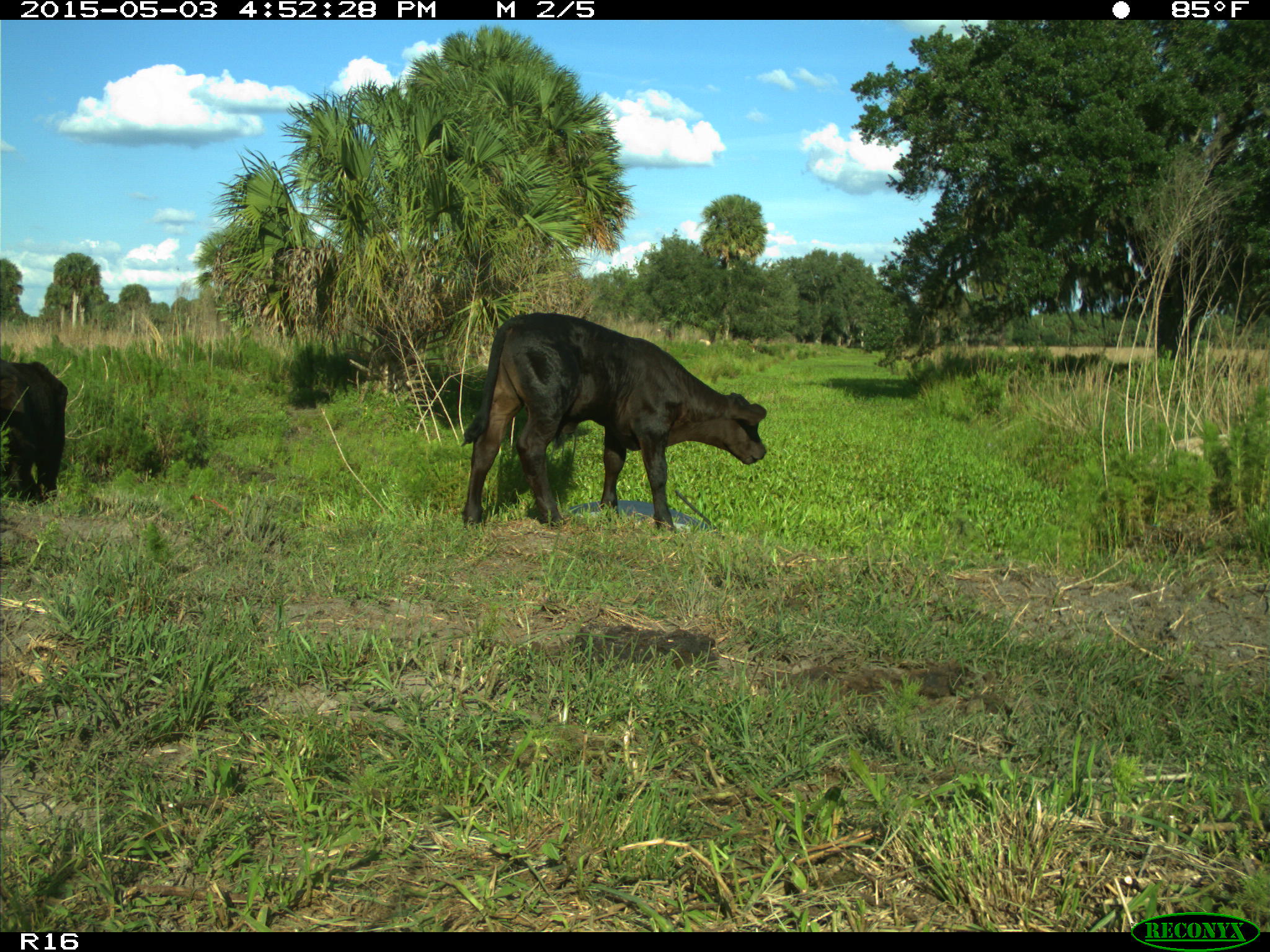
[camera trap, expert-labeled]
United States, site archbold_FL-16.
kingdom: Animalia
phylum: Chordata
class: Mammalia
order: Artiodactyla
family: Bovidae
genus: Bos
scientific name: Bos taurus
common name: domestic cow